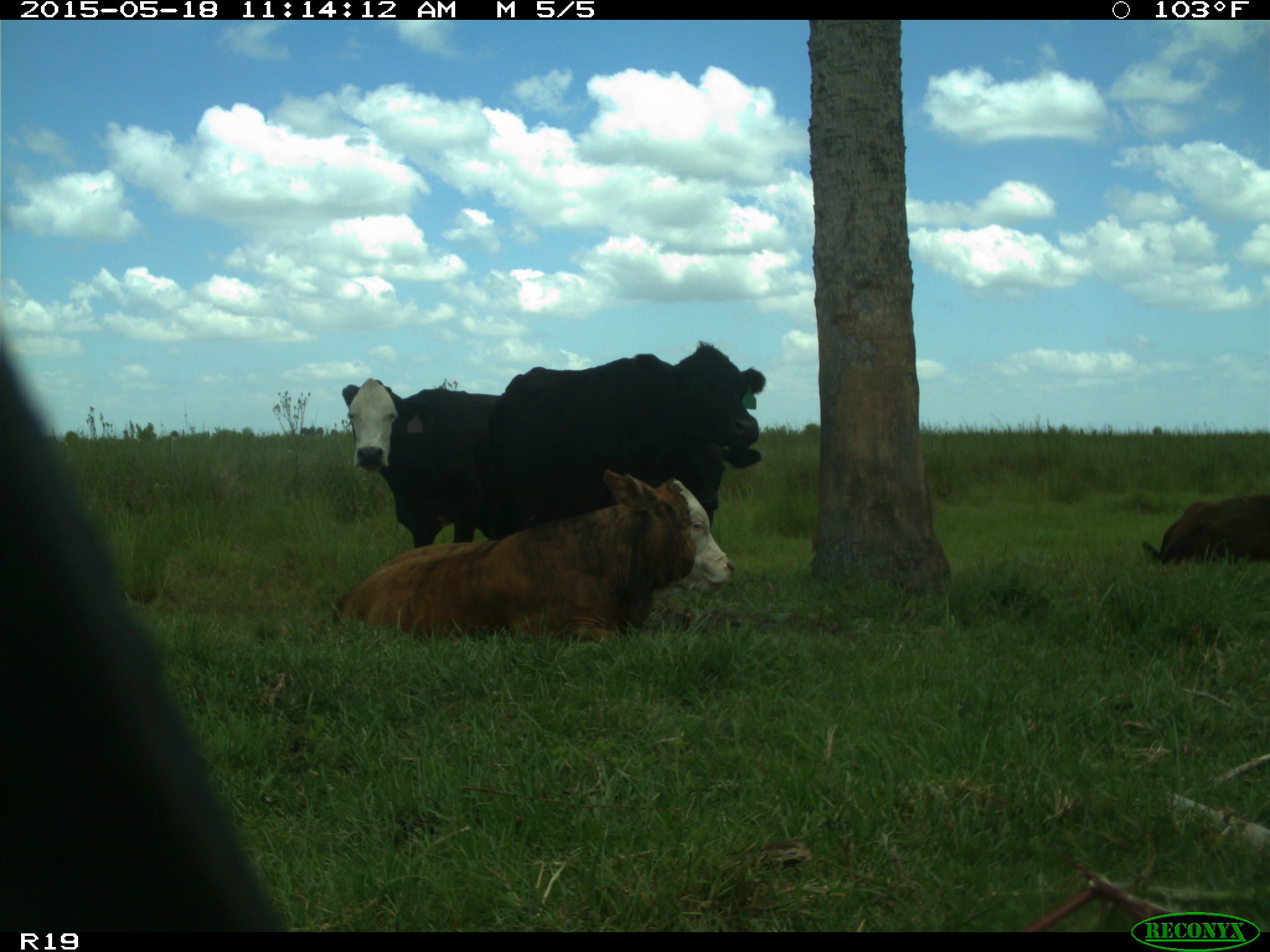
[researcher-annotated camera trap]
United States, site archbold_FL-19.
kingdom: Animalia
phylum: Chordata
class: Mammalia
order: Artiodactyla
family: Bovidae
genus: Bos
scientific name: Bos taurus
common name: domestic cow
Bos taurus (domestic cow).